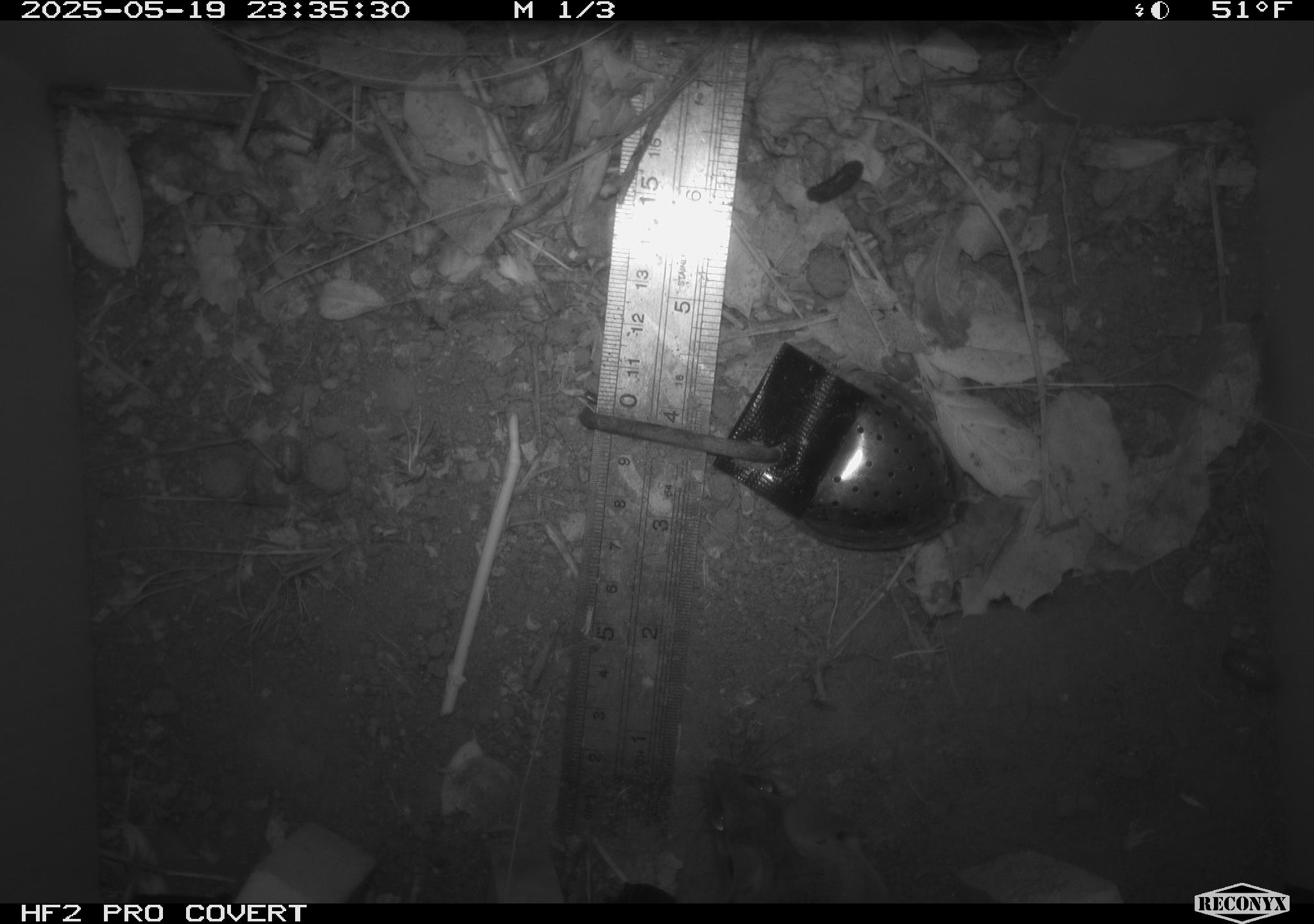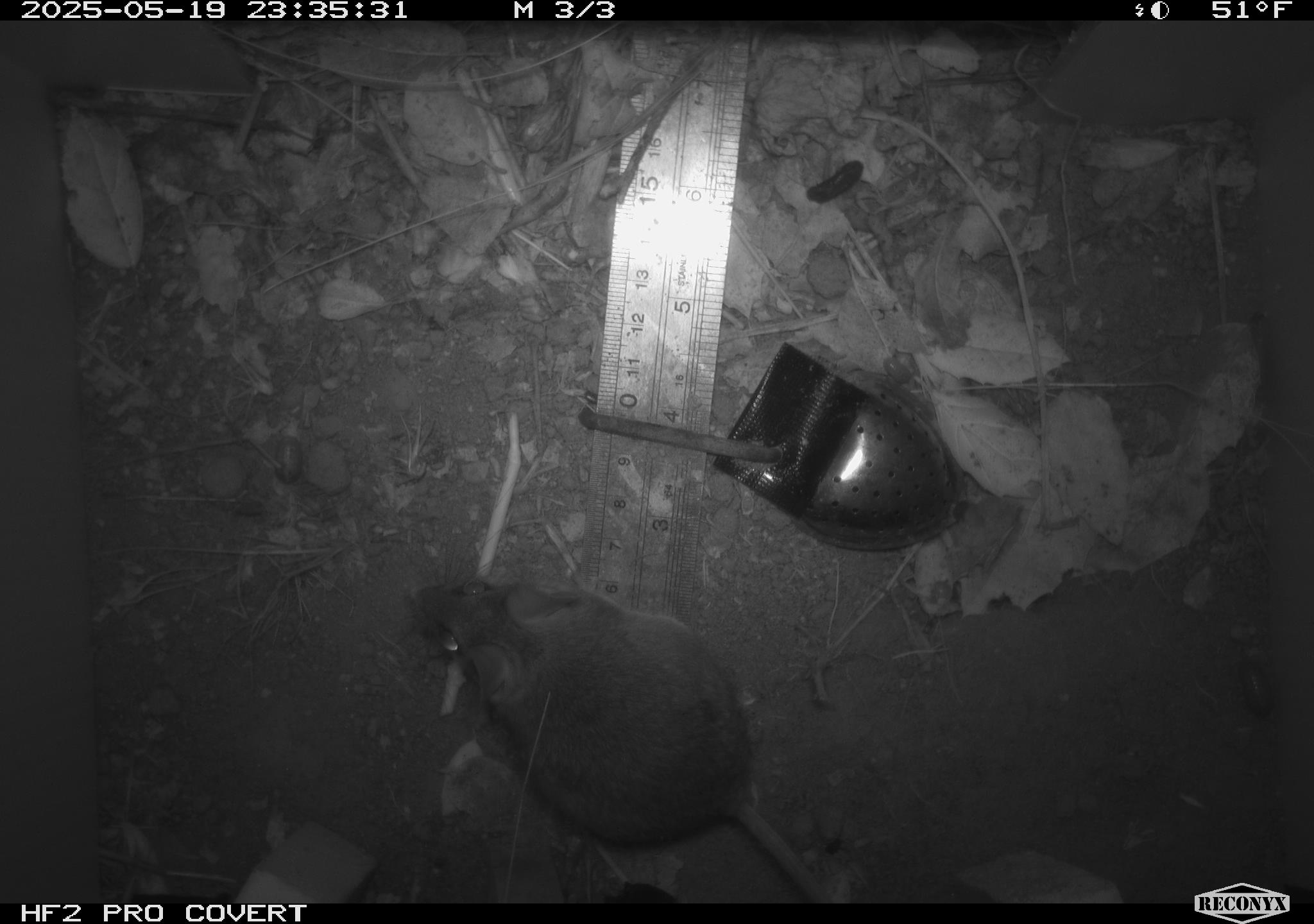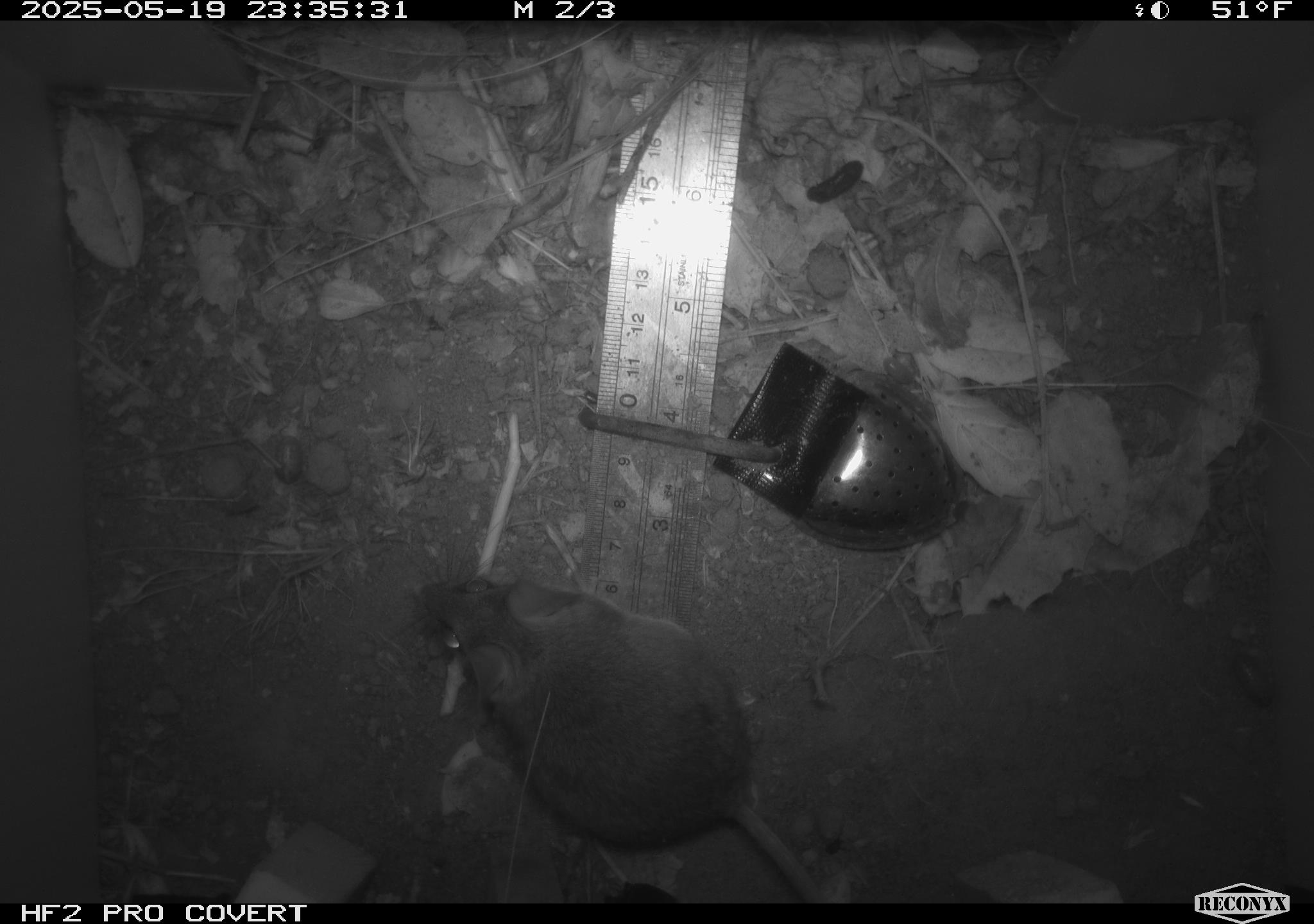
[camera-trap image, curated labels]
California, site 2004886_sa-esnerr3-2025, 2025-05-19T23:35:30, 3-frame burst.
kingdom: Animalia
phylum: Chordata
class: Mammalia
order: Rodentia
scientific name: Rodentia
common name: rodent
Rodent (Rodentia).